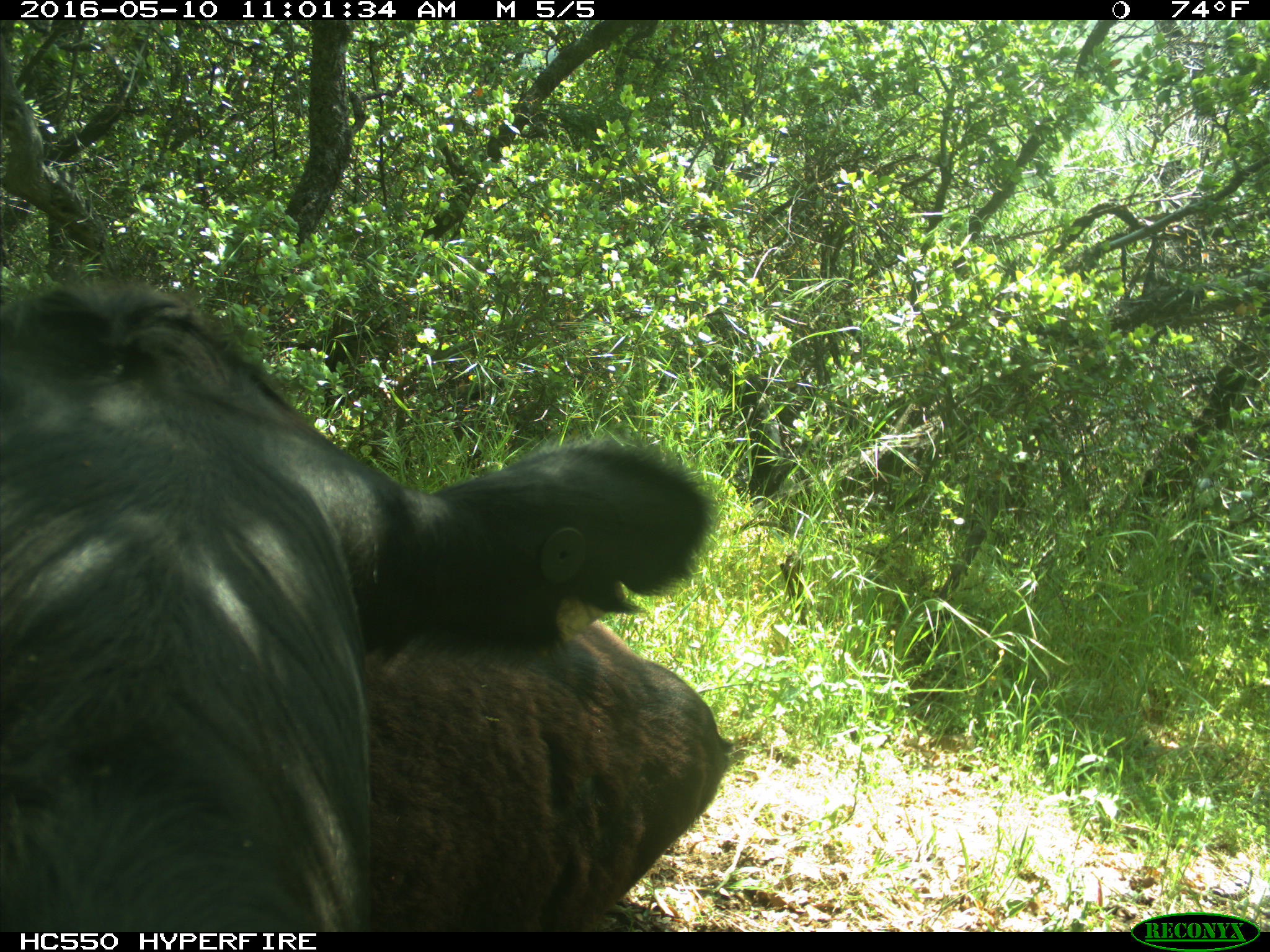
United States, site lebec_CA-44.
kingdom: Animalia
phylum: Chordata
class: Mammalia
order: Artiodactyla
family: Bovidae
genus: Bos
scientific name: Bos taurus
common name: domestic cow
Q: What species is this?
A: Bos taurus (domestic cow).